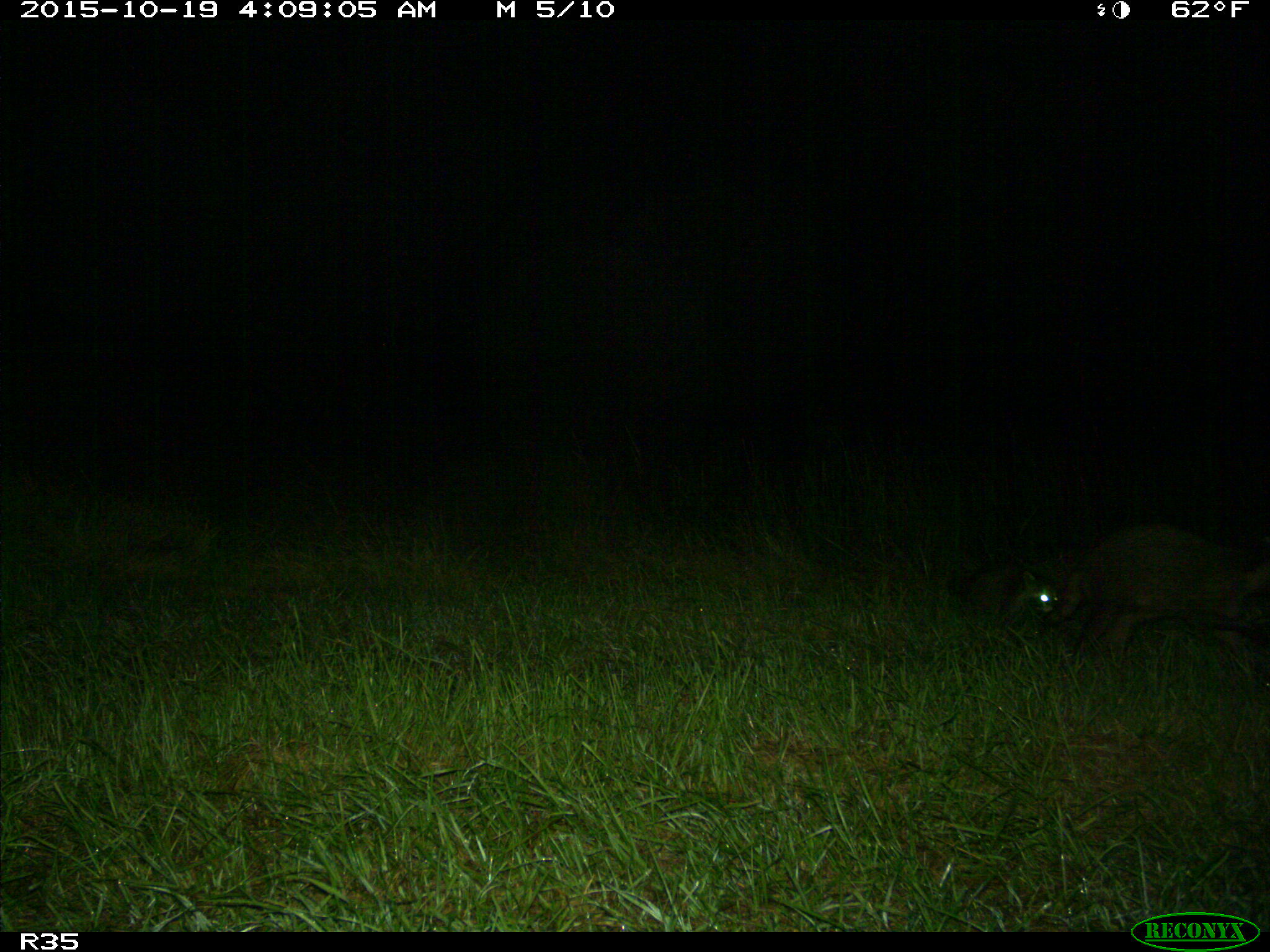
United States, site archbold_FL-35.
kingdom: Animalia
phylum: Chordata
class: Mammalia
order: Carnivora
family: Procyonidae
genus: Procyon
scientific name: Procyon lotor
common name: common raccoon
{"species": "Procyon lotor (common raccoon)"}